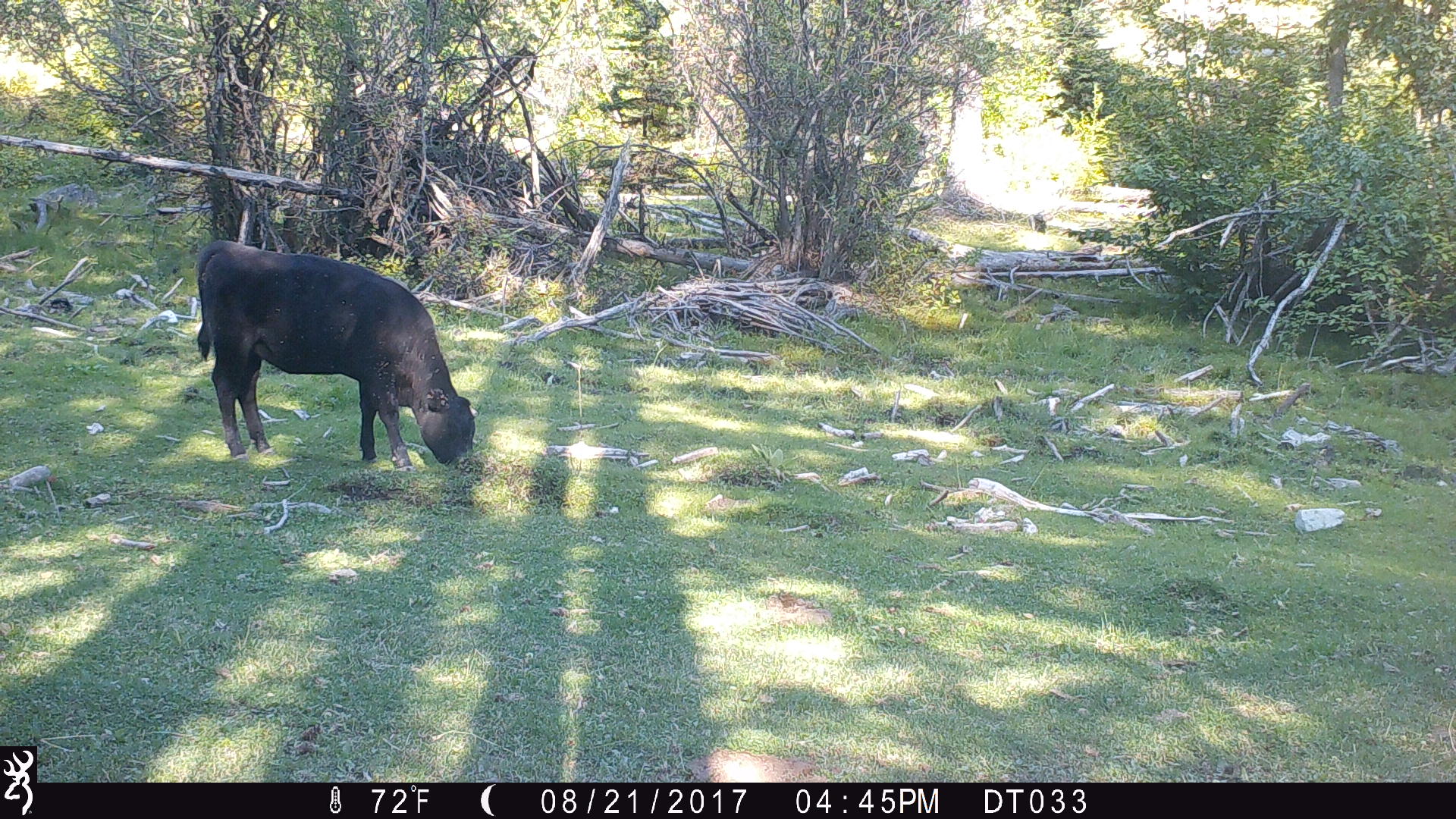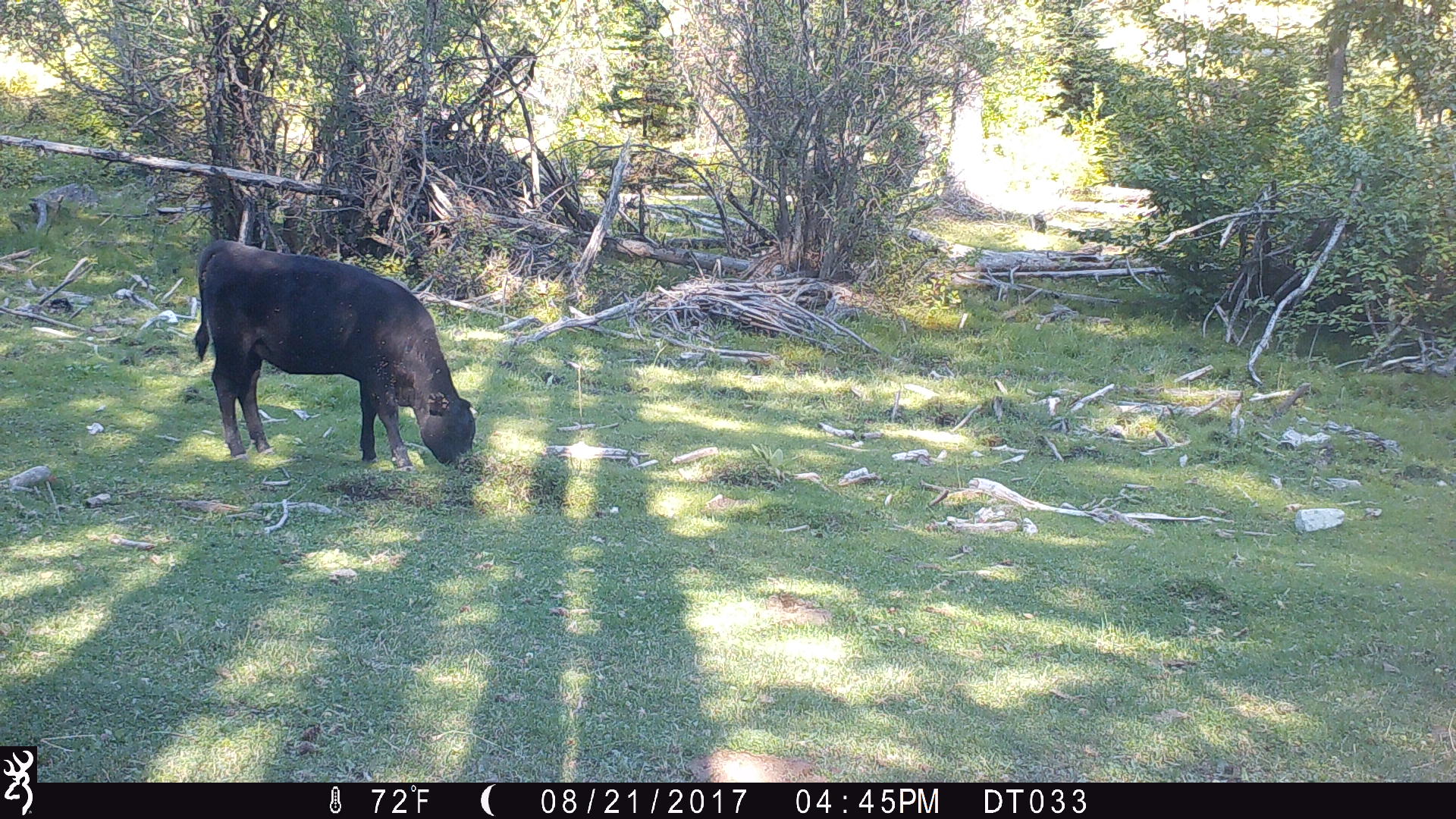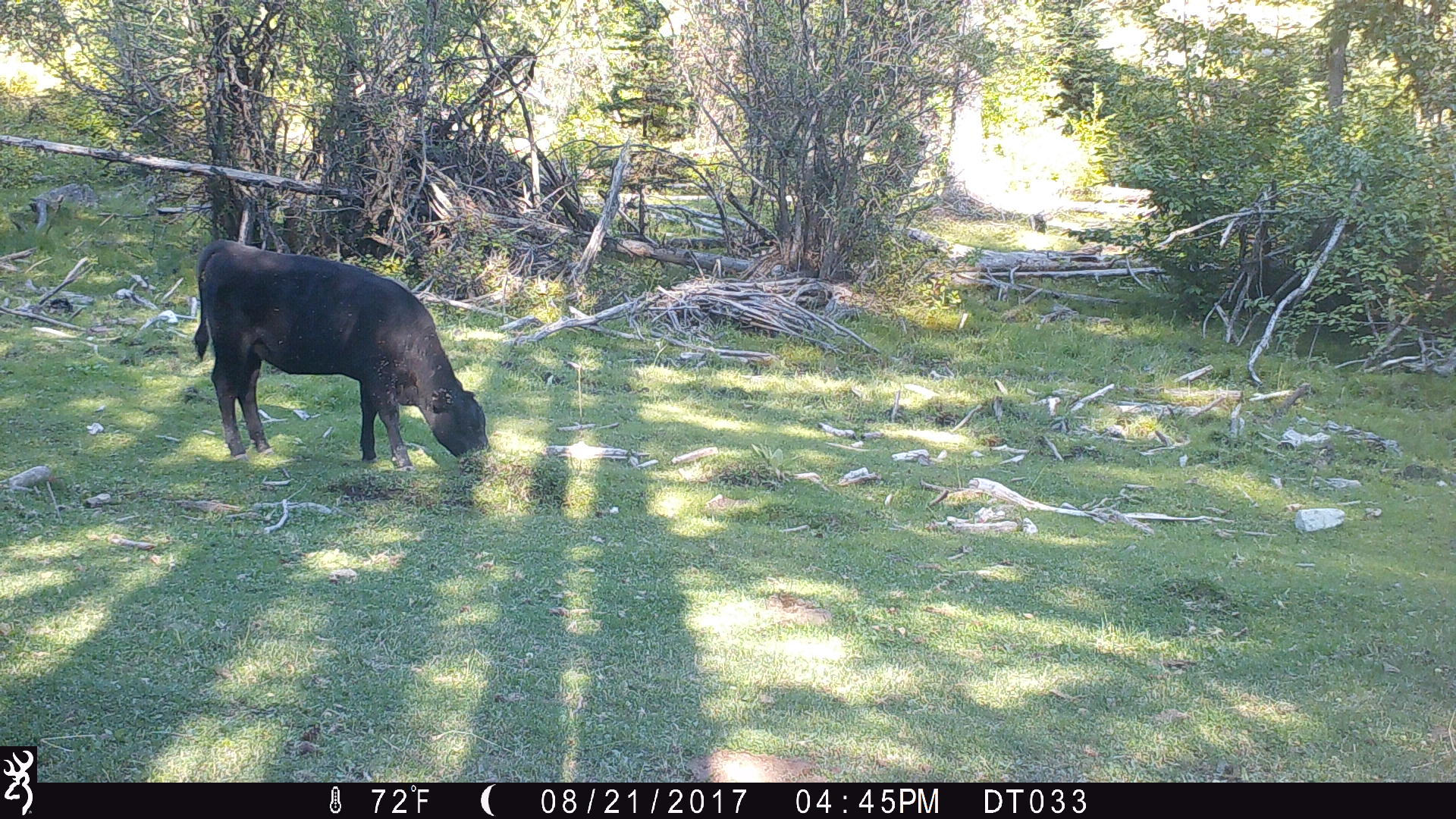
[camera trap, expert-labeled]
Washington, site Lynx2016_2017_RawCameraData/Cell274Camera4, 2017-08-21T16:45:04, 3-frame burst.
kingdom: Animalia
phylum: Chordata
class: Mammalia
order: Artiodactyla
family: Bovidae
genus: Bos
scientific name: Bos taurus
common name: domestic cattle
Domestic cattle (Bos taurus). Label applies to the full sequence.